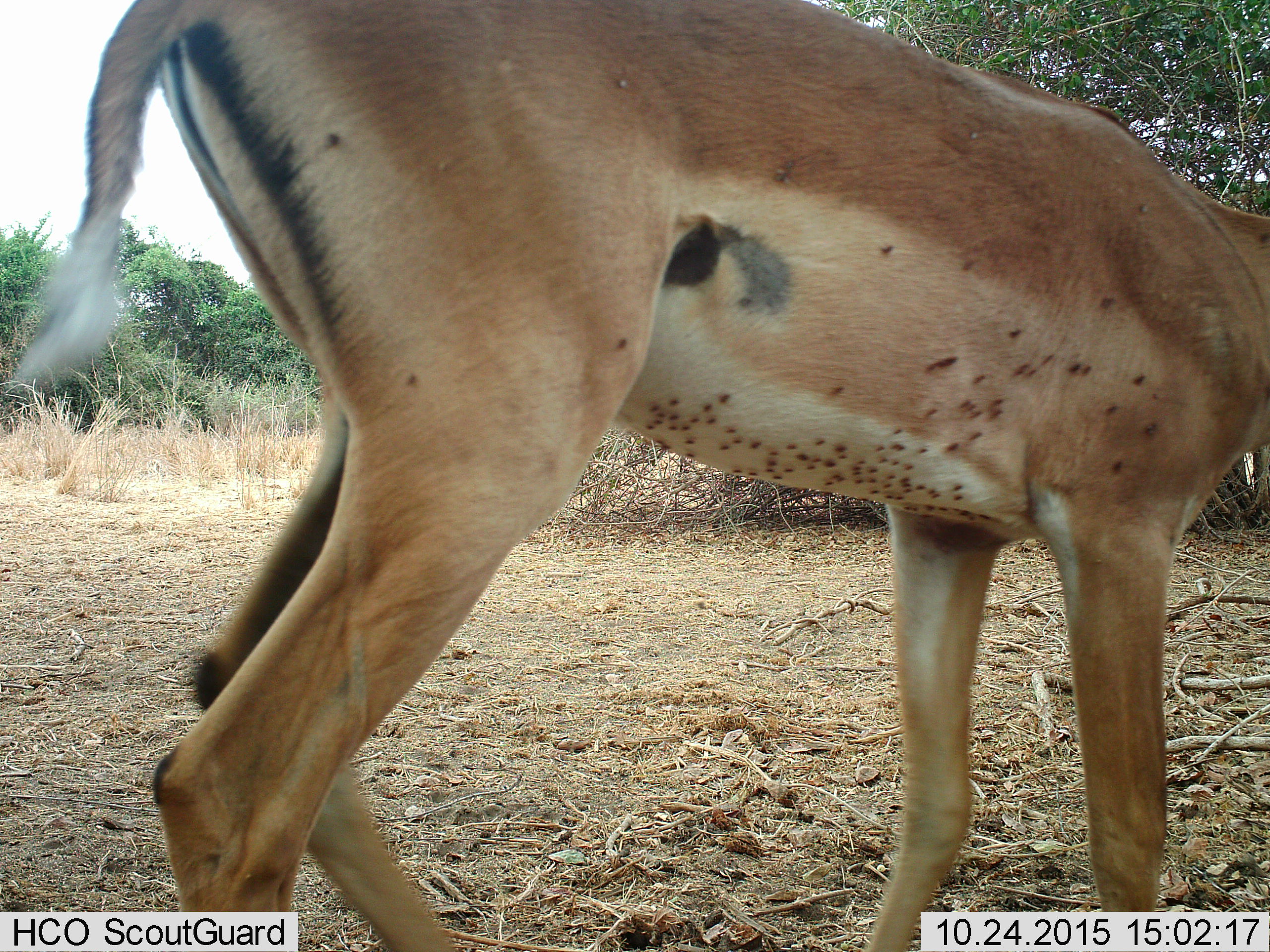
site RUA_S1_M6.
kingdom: Animalia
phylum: Chordata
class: Mammalia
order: Artiodactyla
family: Bovidae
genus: Aepyceros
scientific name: Aepyceros melampus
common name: impala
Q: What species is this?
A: Impala (Aepyceros melampus).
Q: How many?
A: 1.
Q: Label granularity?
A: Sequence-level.